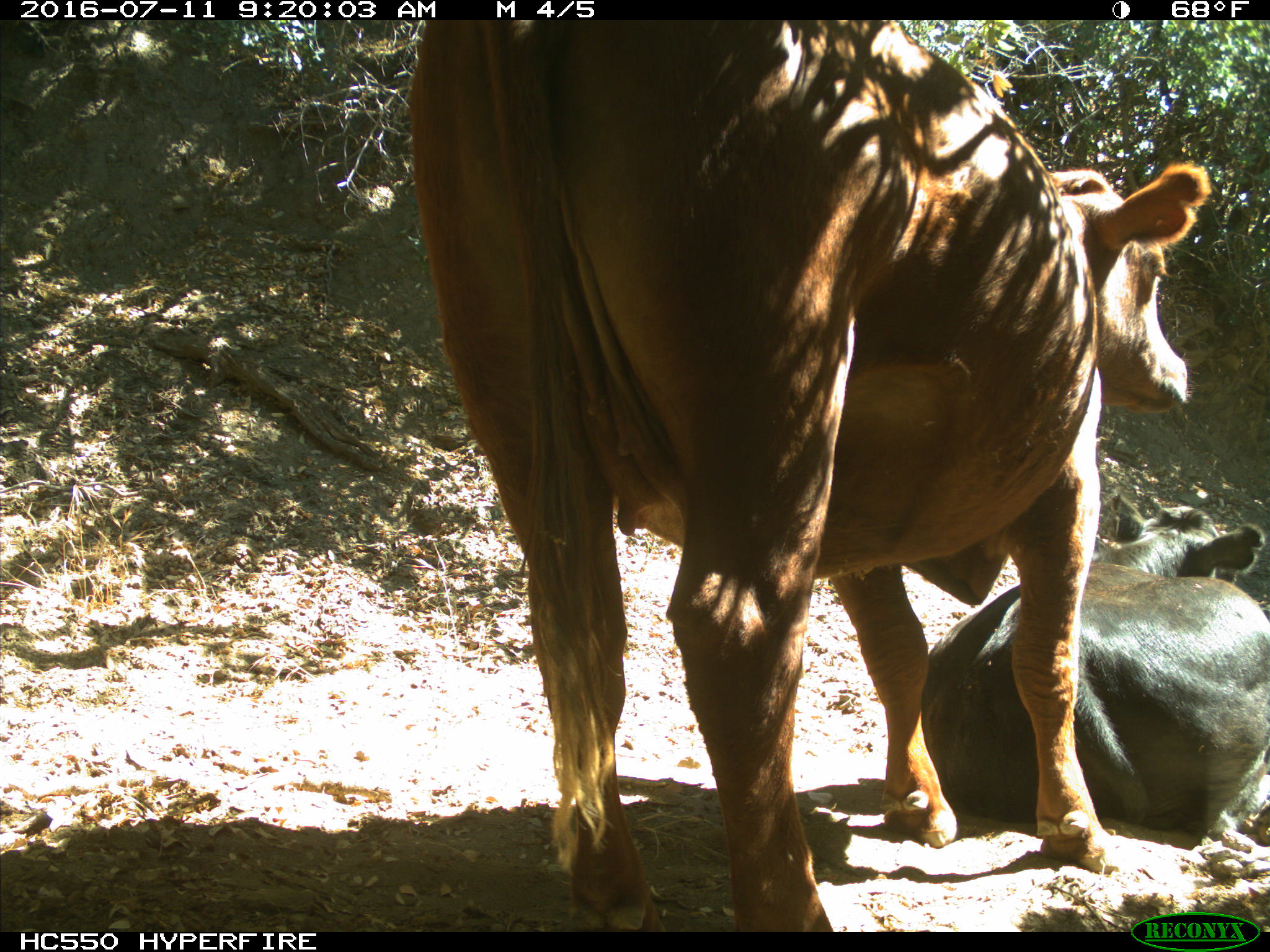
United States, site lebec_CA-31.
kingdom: Animalia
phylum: Chordata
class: Mammalia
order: Artiodactyla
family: Bovidae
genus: Bos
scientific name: Bos taurus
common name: domestic cow